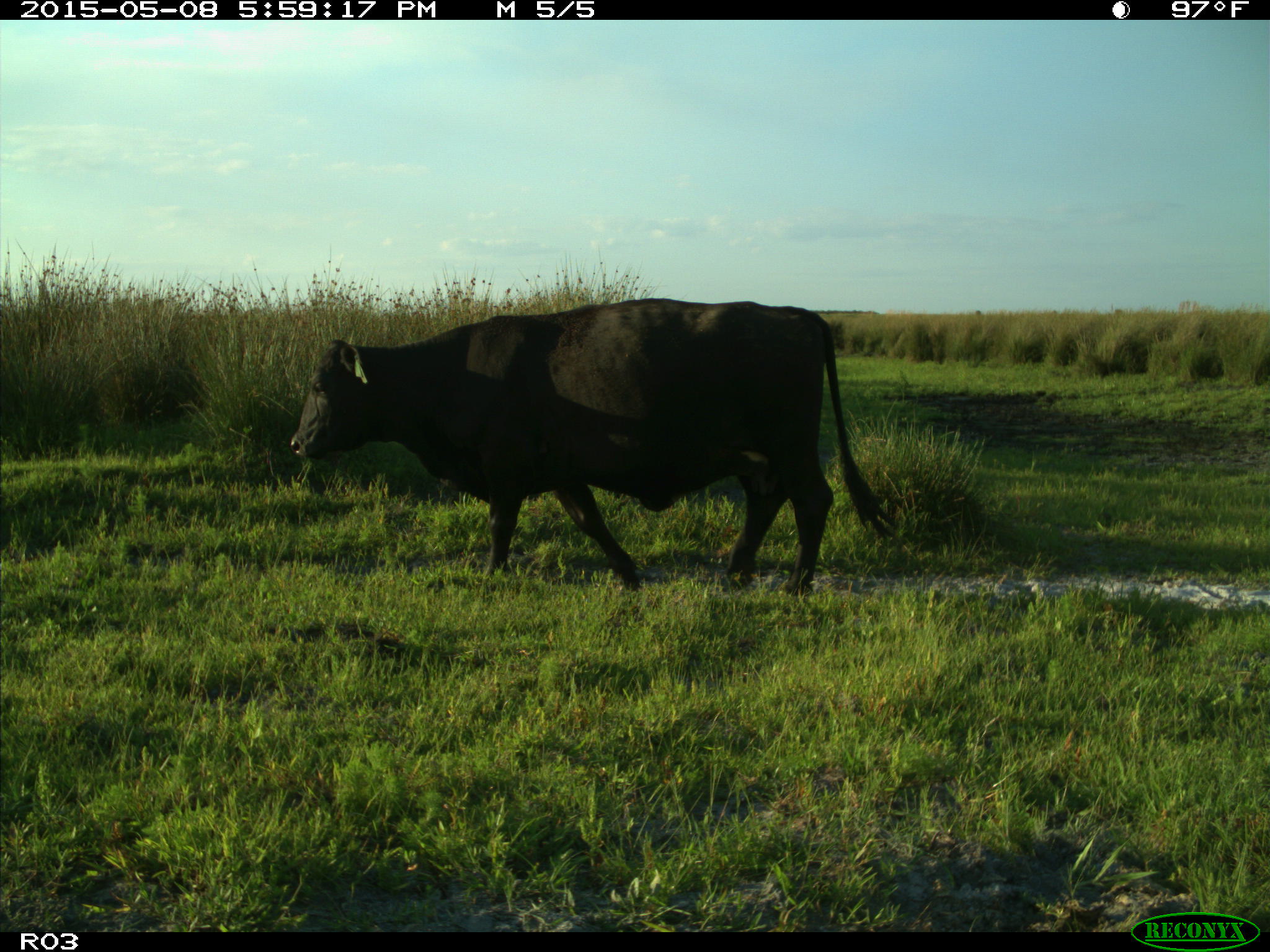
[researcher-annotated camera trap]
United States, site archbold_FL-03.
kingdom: Animalia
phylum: Chordata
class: Mammalia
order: Artiodactyla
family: Bovidae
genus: Bos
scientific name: Bos taurus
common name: domestic cow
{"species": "Bos taurus (domestic cow)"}